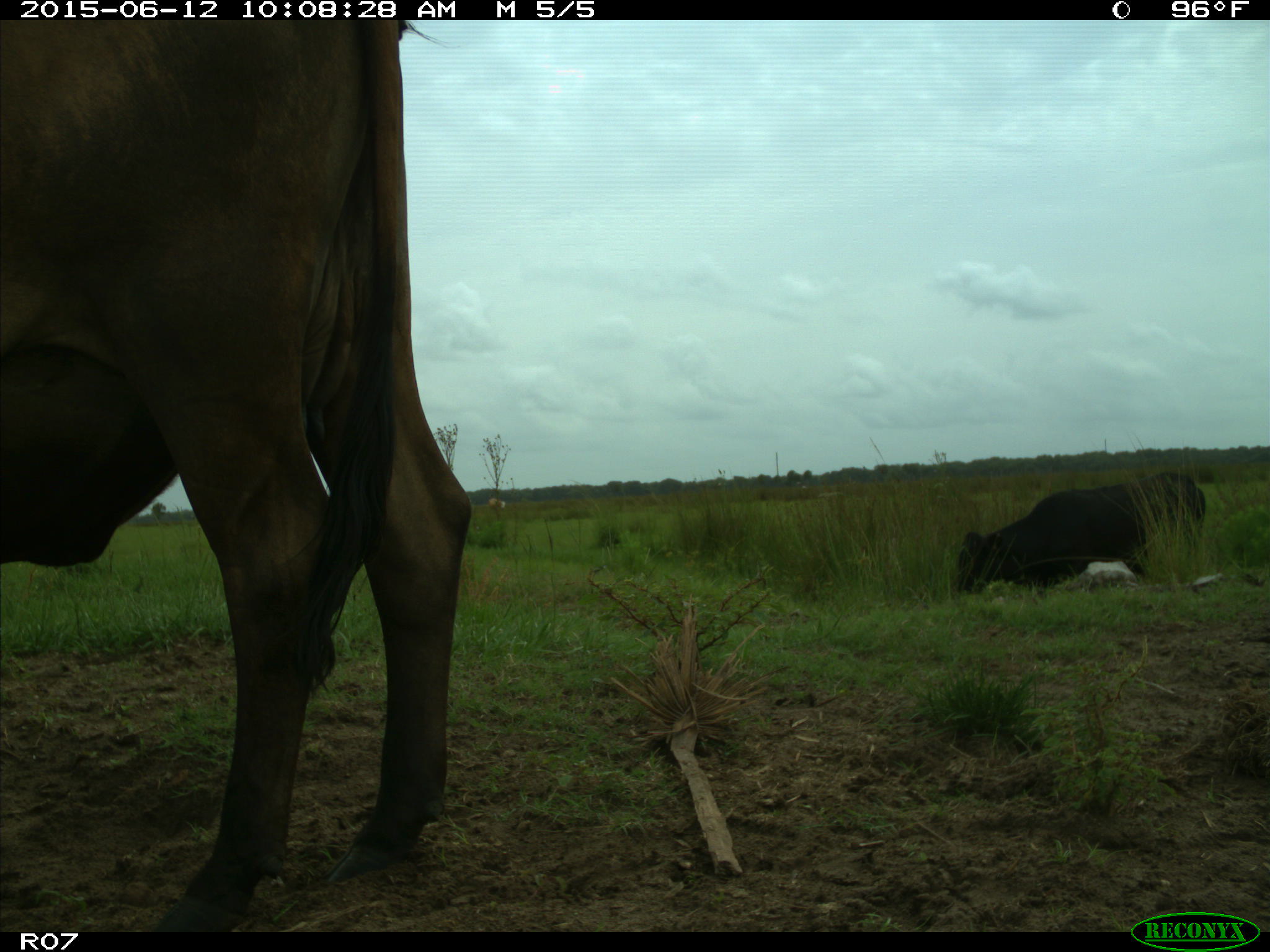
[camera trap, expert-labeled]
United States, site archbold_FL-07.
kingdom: Animalia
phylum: Chordata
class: Mammalia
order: Artiodactyla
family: Bovidae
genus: Bos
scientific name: Bos taurus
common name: domestic cow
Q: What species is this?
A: Bos taurus (domestic cow).